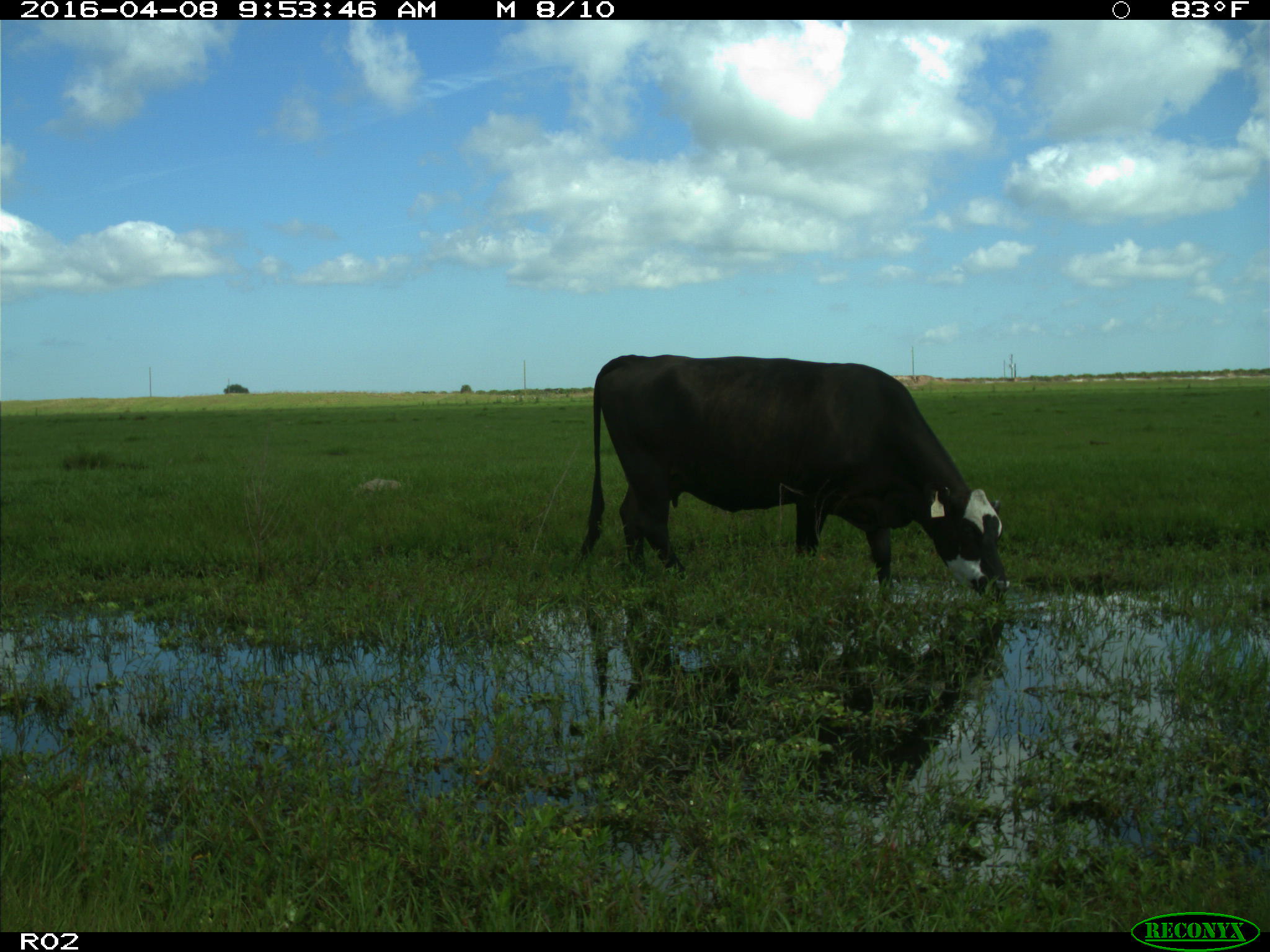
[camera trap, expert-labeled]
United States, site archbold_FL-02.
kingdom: Animalia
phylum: Chordata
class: Mammalia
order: Artiodactyla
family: Bovidae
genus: Bos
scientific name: Bos taurus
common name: domestic cow